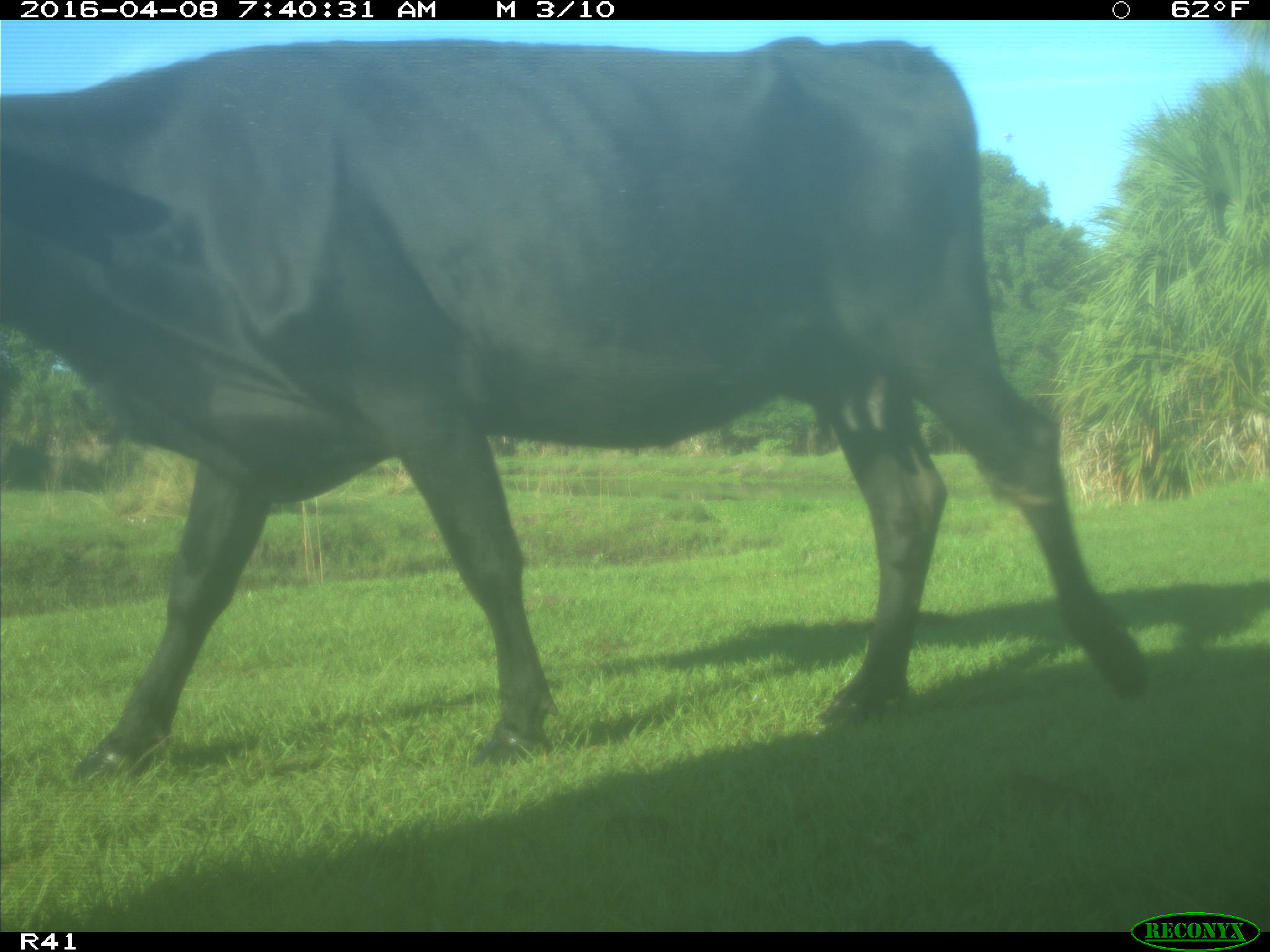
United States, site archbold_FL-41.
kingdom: Animalia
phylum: Chordata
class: Mammalia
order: Artiodactyla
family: Bovidae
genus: Bos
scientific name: Bos taurus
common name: domestic cow